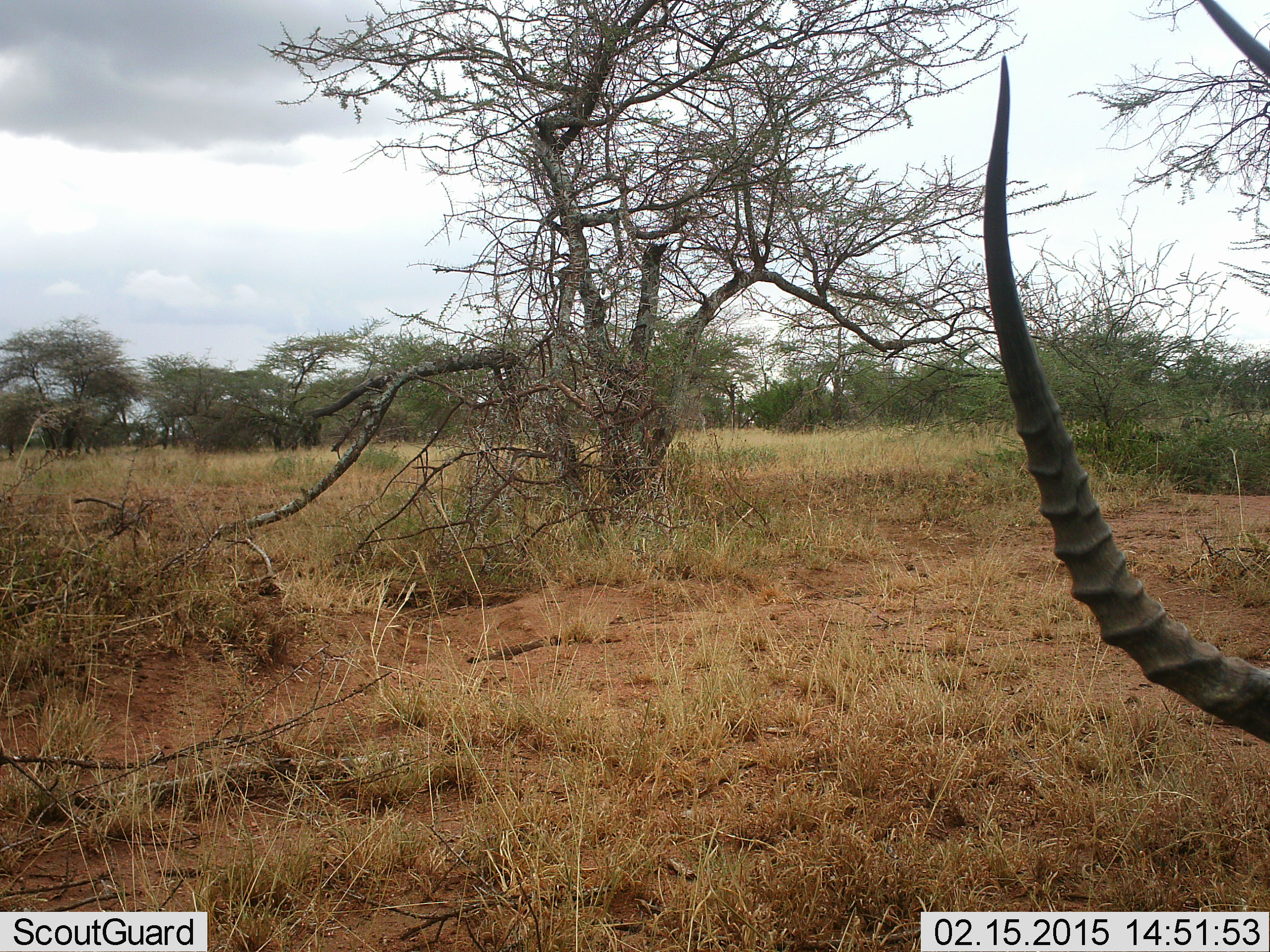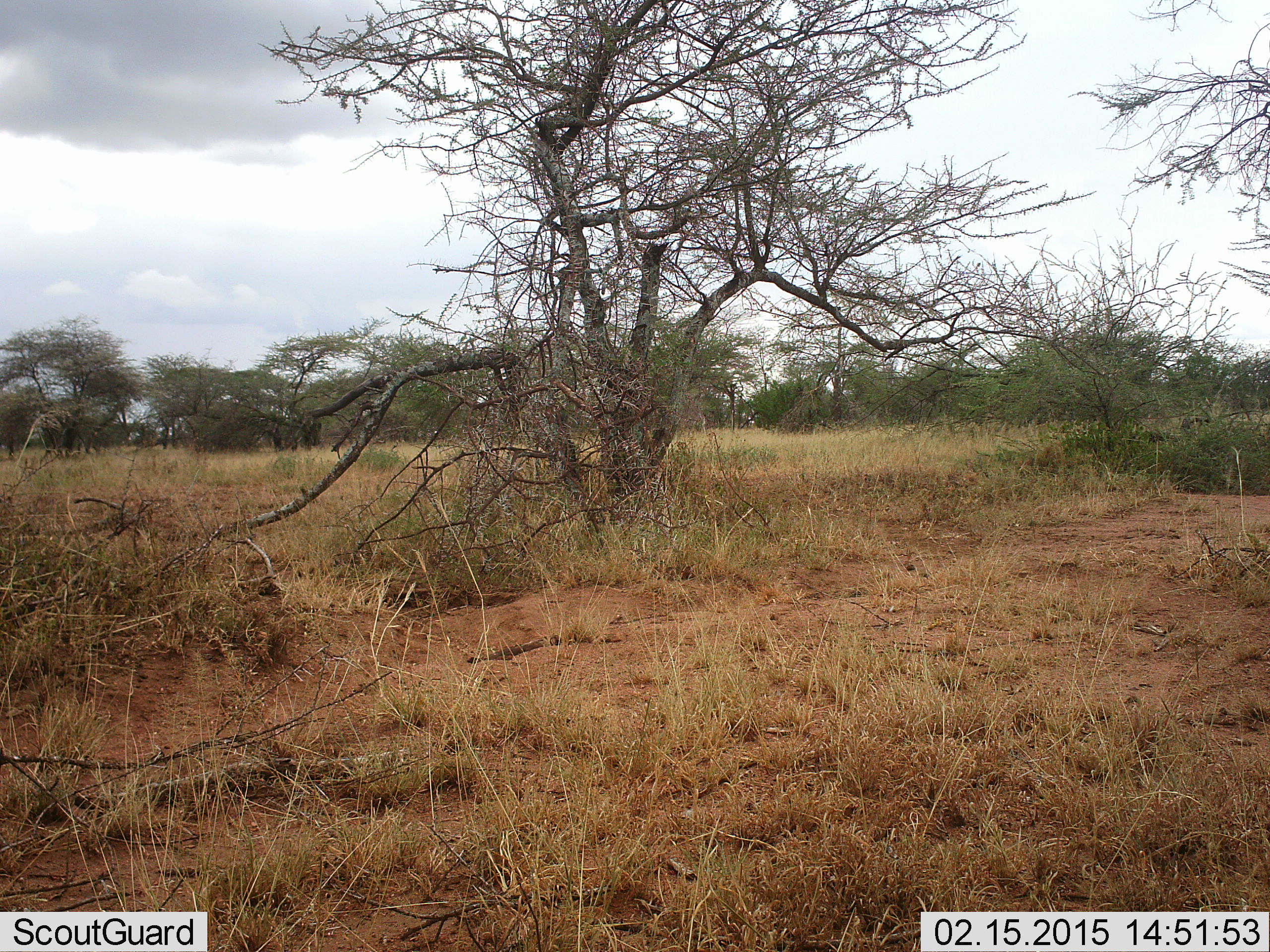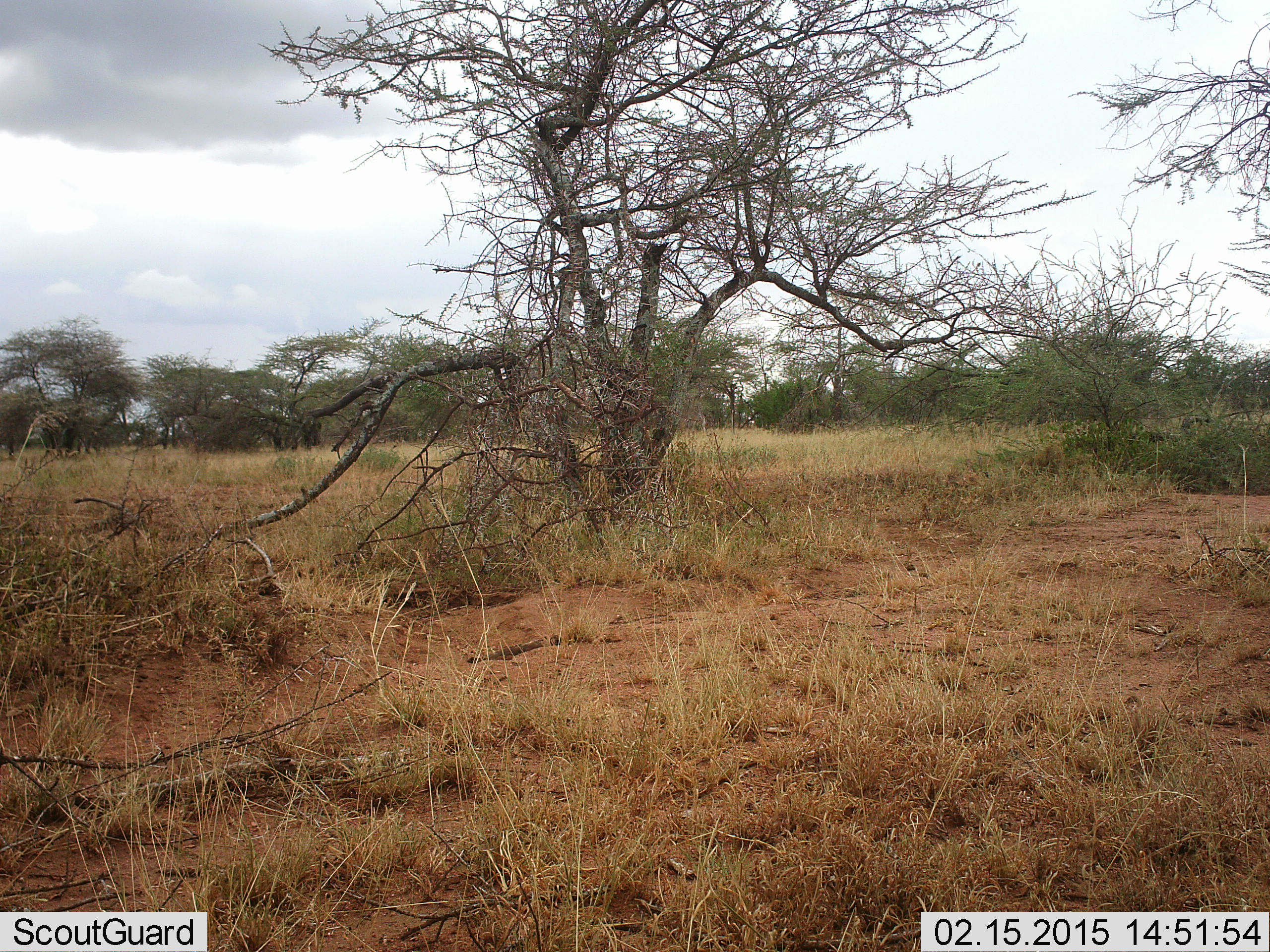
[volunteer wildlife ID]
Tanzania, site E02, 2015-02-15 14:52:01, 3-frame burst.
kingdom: Animalia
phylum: Chordata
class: Mammalia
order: Artiodactyla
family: Bovidae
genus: Aepyceros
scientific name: Aepyceros melampus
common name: impala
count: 1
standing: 50%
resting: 0%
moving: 50%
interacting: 0%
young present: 0%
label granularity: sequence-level